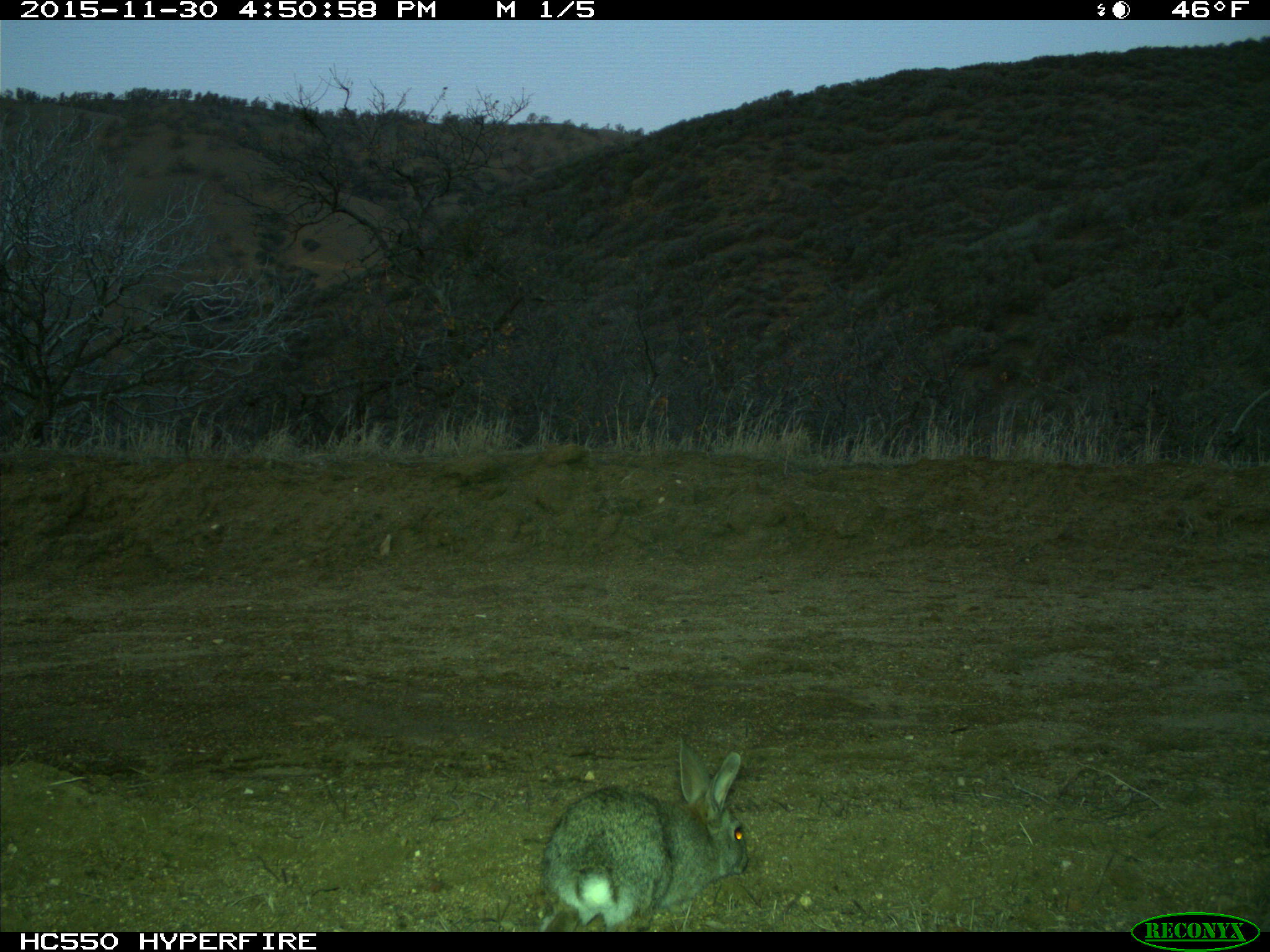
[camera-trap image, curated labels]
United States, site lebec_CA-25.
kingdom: Animalia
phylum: Chordata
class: Mammalia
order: Lagomorpha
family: Leporidae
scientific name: Leporidae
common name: rabbits and hares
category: unidentified rabbit